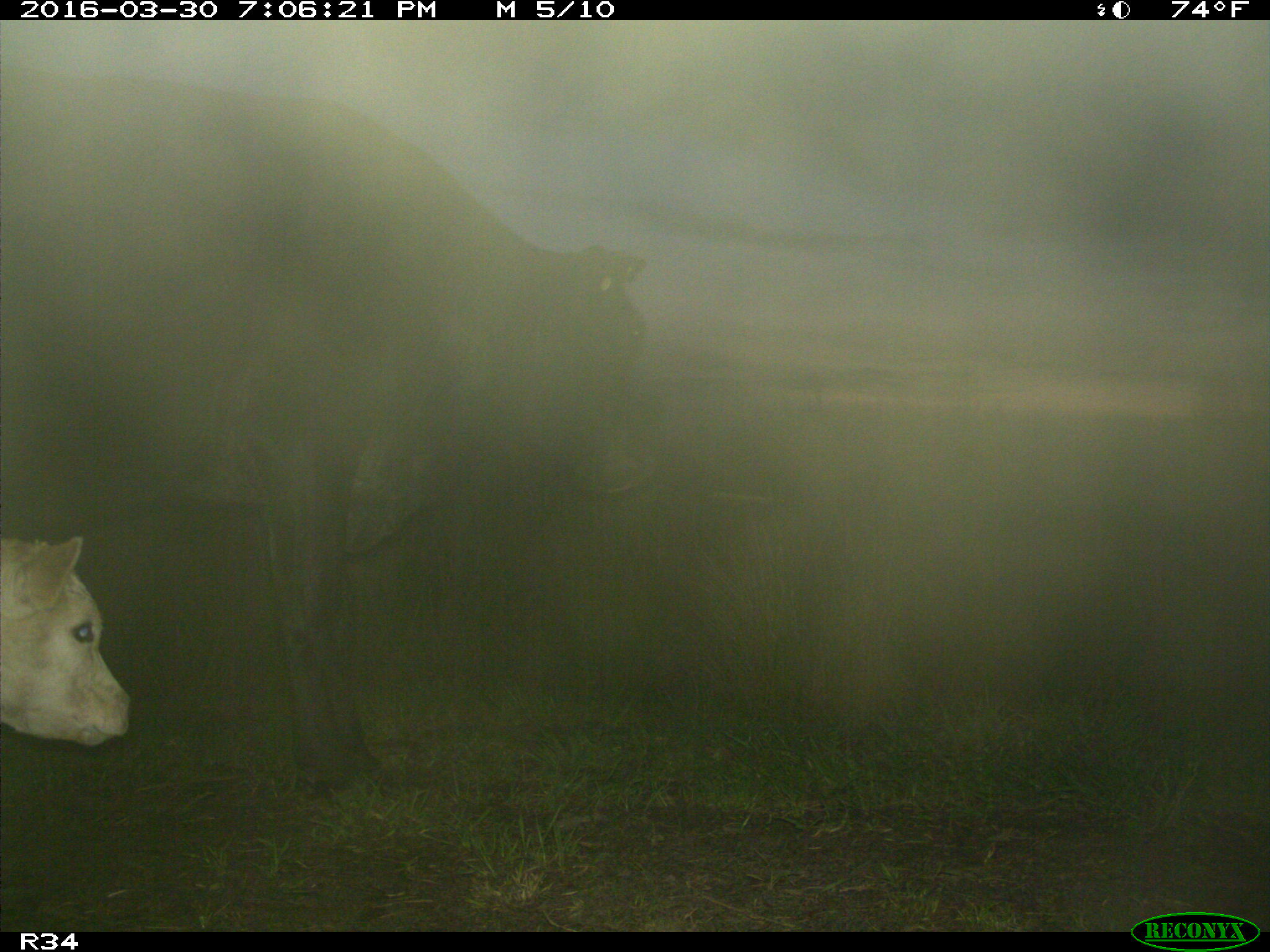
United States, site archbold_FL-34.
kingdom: Animalia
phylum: Chordata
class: Mammalia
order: Artiodactyla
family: Bovidae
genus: Bos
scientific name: Bos taurus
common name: domestic cow